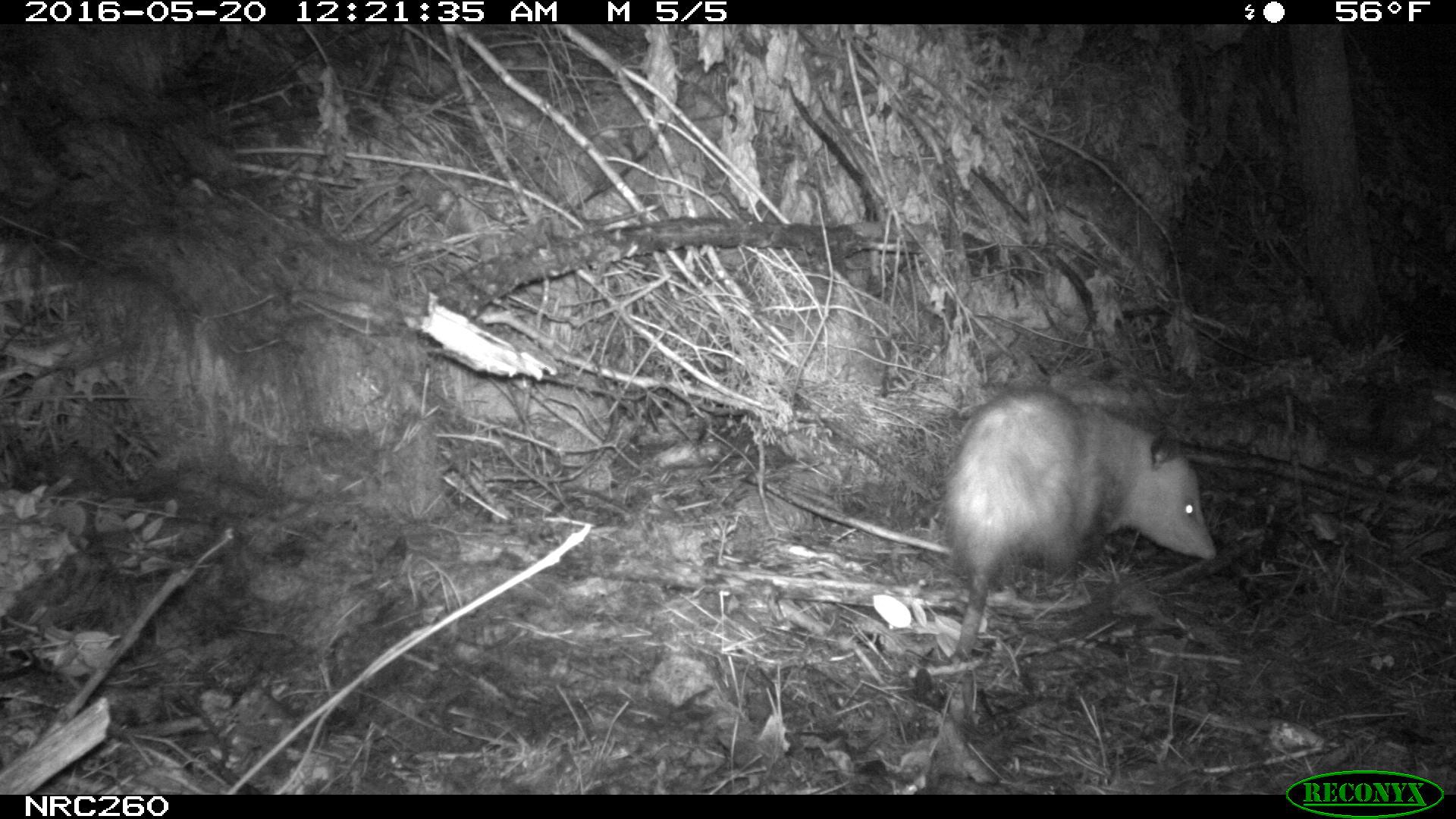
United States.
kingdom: Animalia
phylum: Chordata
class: Mammalia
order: Didelphimorphia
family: Didelphidae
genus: Didelphis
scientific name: Didelphis virginiana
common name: virginia opossum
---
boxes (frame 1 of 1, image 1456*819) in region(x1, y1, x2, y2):
Virginia Opossum: region(928, 372, 1223, 659)